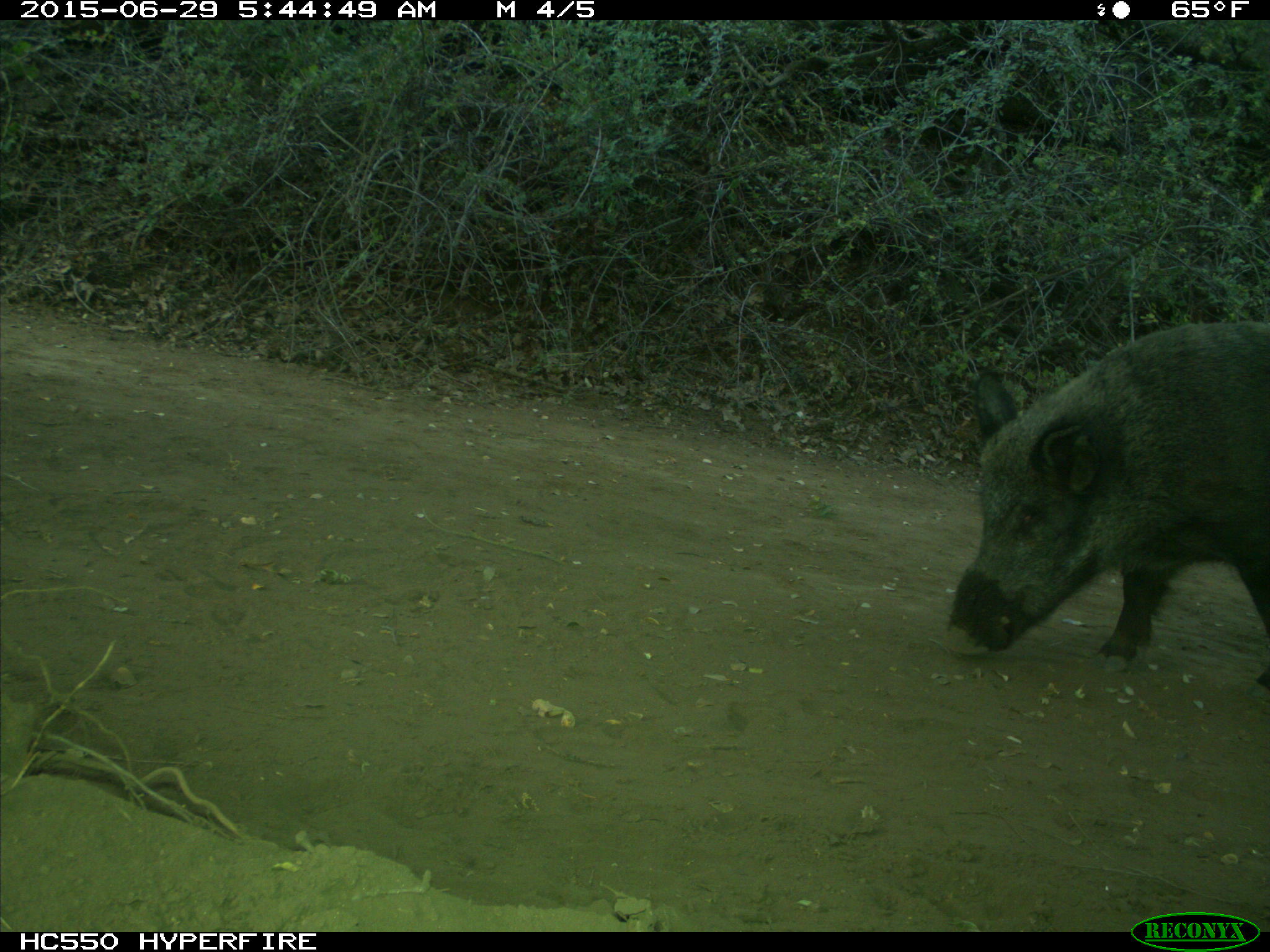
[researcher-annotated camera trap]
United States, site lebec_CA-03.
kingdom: Animalia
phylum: Chordata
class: Mammalia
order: Artiodactyla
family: Suidae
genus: Sus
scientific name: Sus scrofa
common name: wild boar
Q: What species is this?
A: Sus scrofa (wild boar).